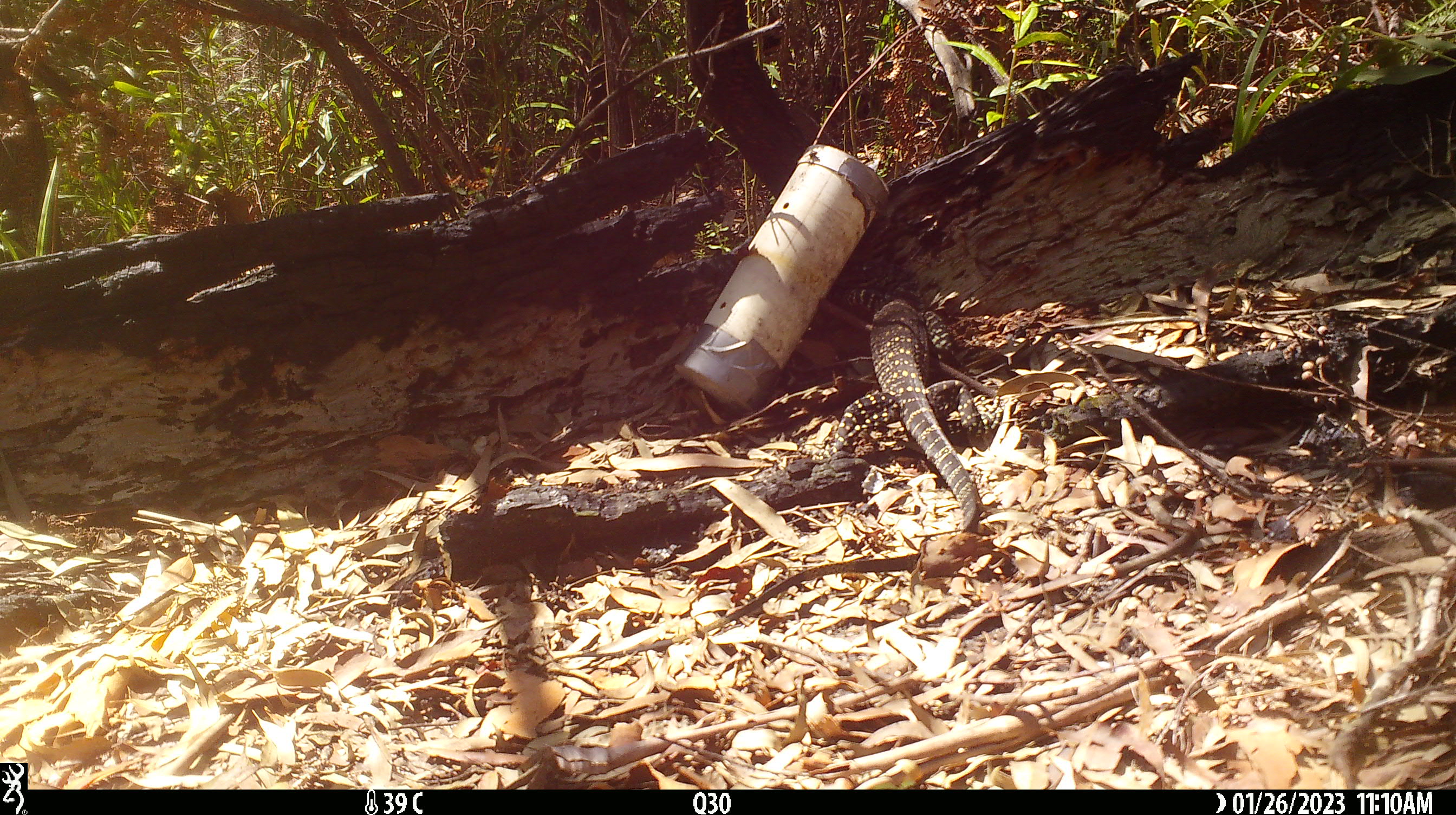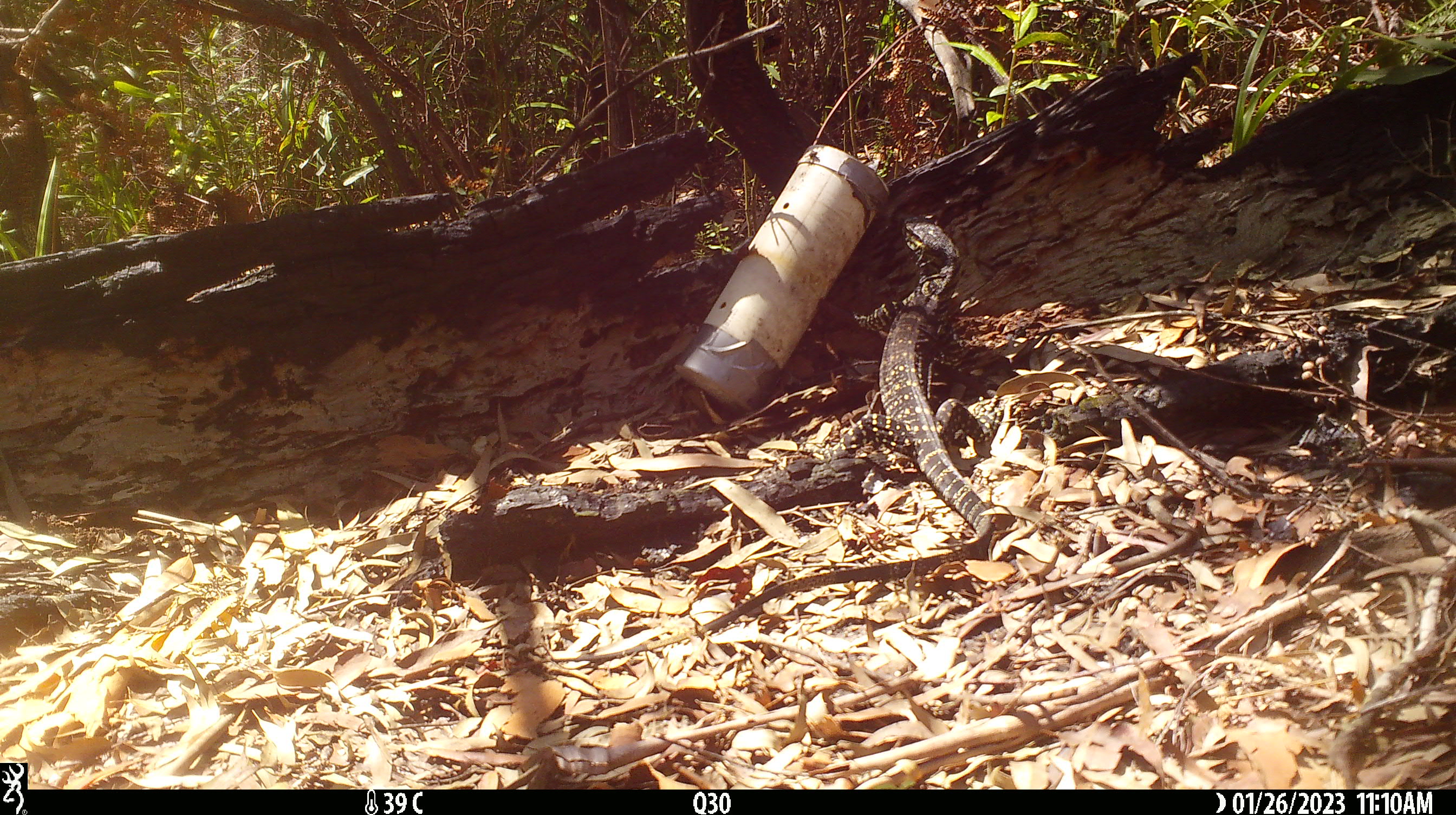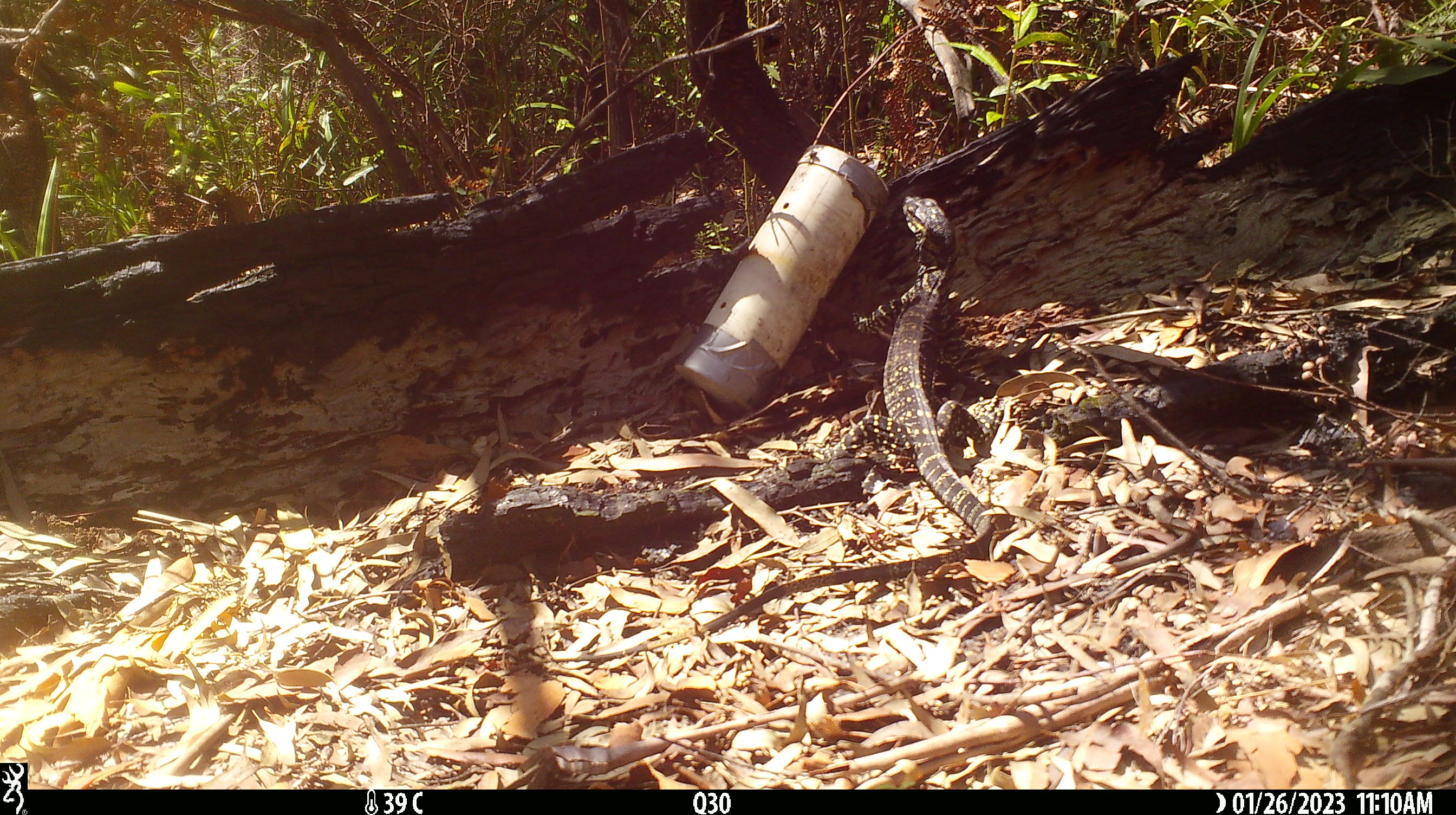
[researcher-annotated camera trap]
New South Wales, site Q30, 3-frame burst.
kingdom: Animalia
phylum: Chordata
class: Reptilia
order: Squamata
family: Varanidae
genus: Varanus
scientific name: Varanus varius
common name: lace monitor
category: goanna